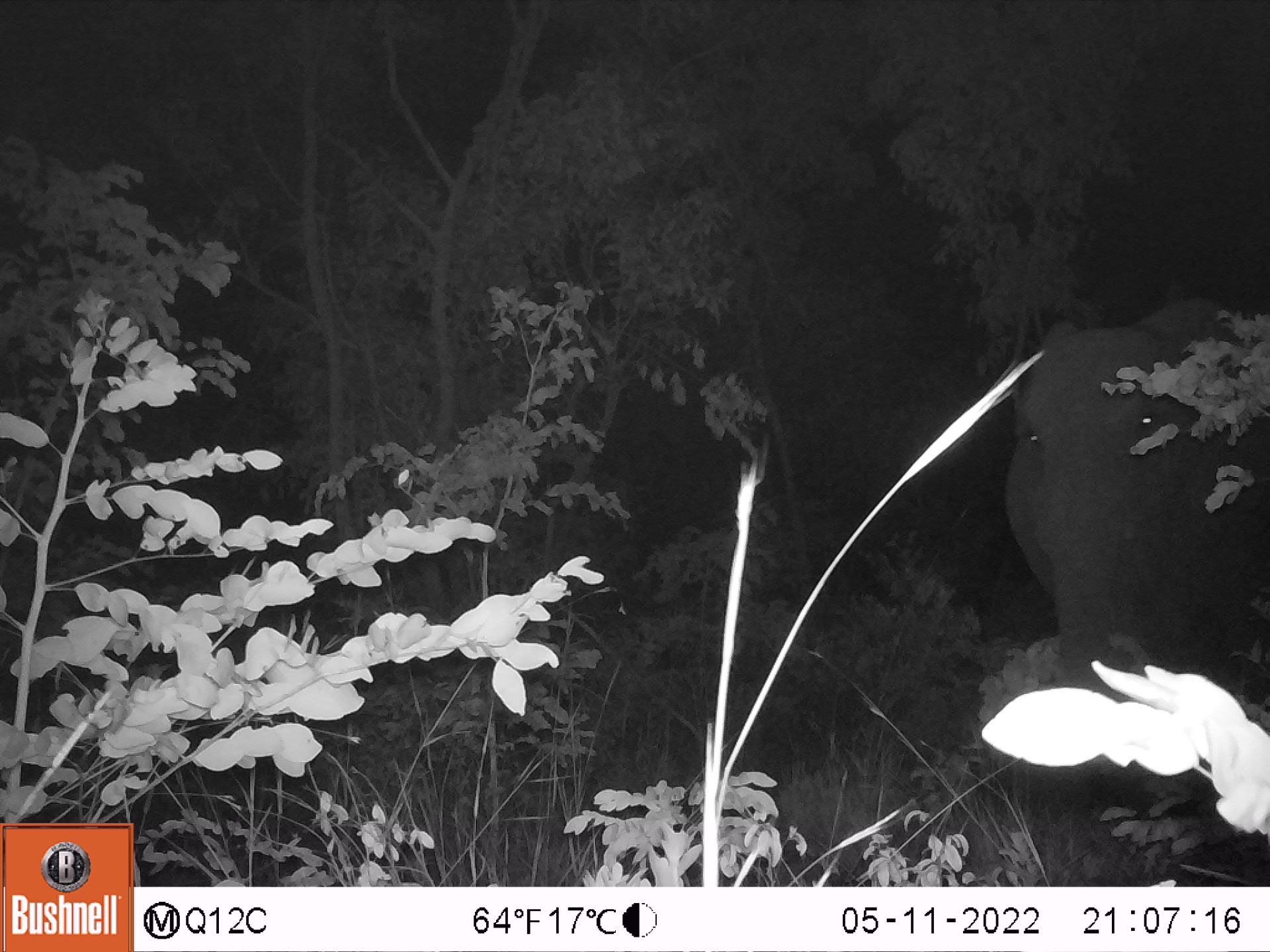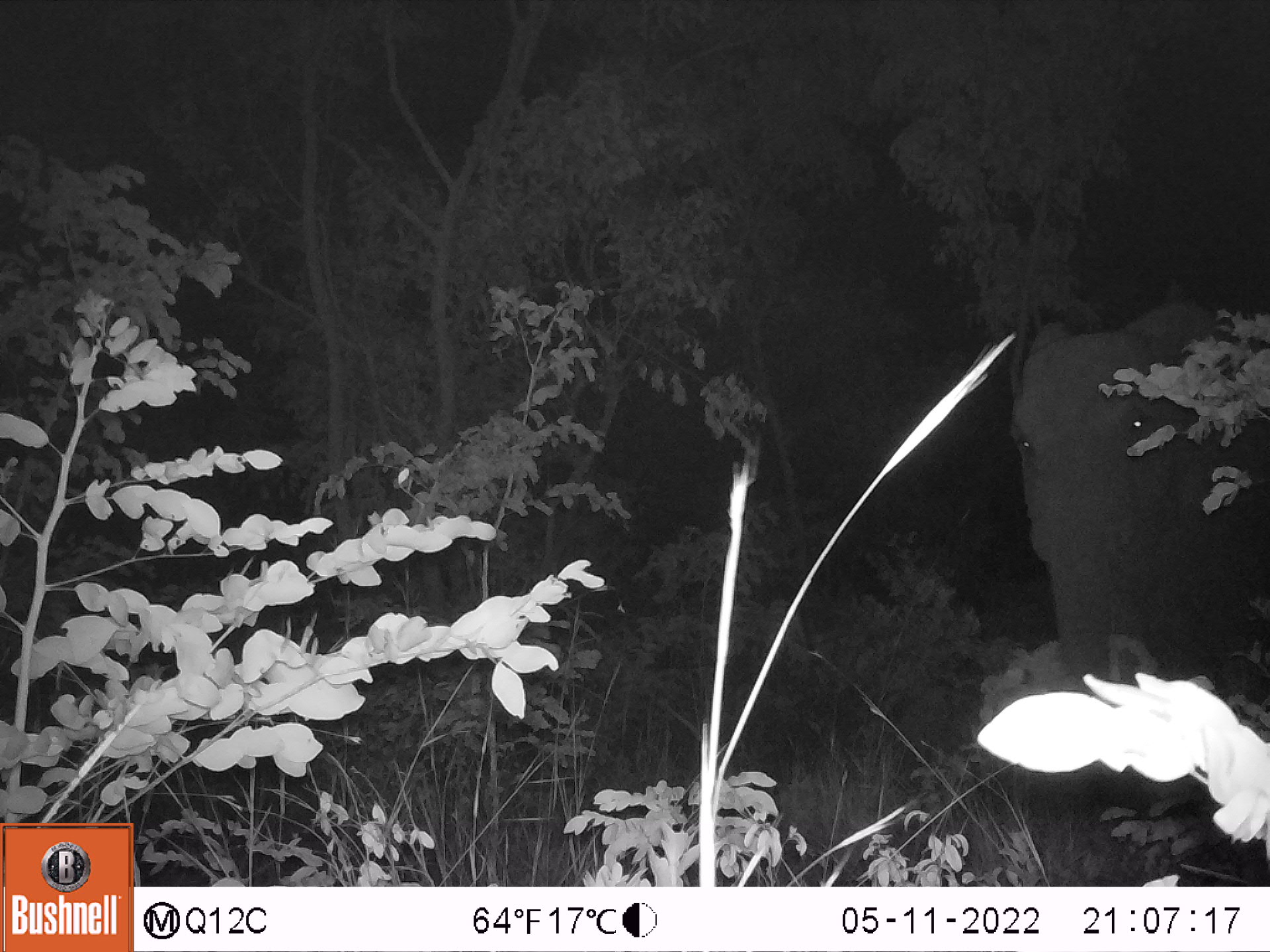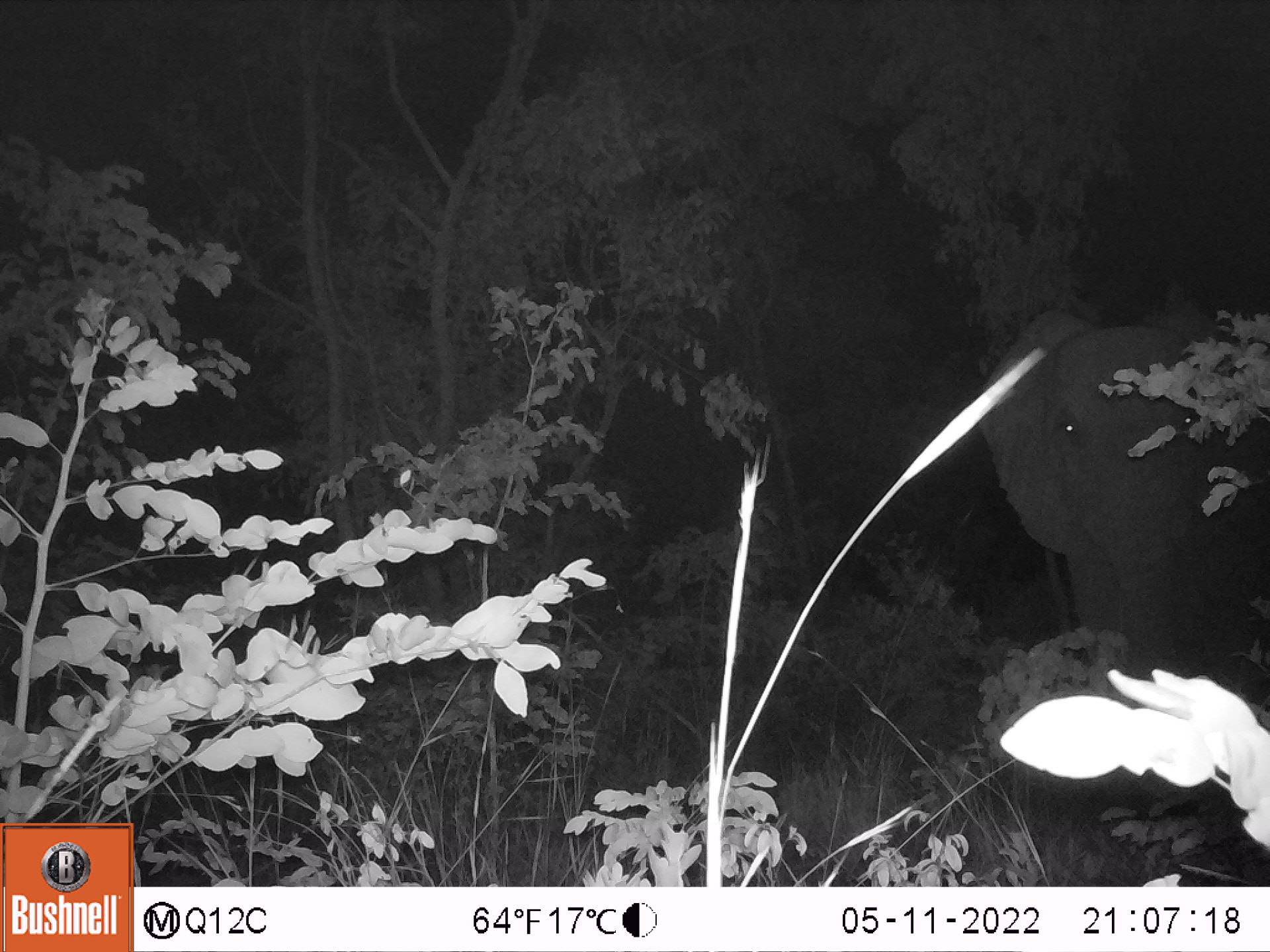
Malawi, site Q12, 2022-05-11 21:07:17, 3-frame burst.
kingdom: Animalia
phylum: Chordata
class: Mammalia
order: Proboscidea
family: Elephantidae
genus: Loxodonta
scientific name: Loxodonta africana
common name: african savanna elephant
African savanna elephant (Loxodonta africana), count 1.